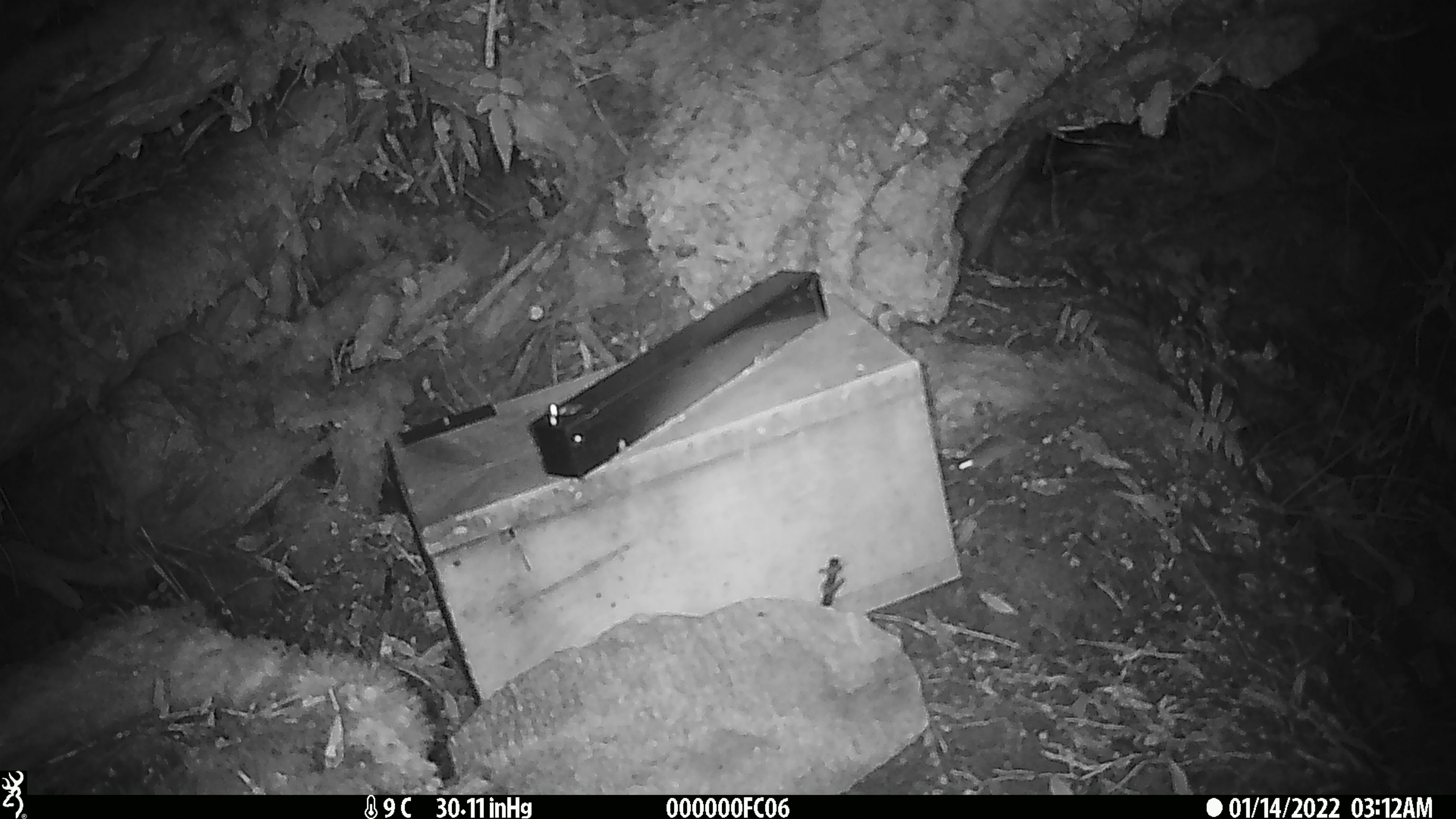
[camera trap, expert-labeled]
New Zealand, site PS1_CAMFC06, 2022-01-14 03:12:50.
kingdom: Animalia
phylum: Chordata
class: Mammalia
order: Rodentia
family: Muridae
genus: Mus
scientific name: Mus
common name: mouse